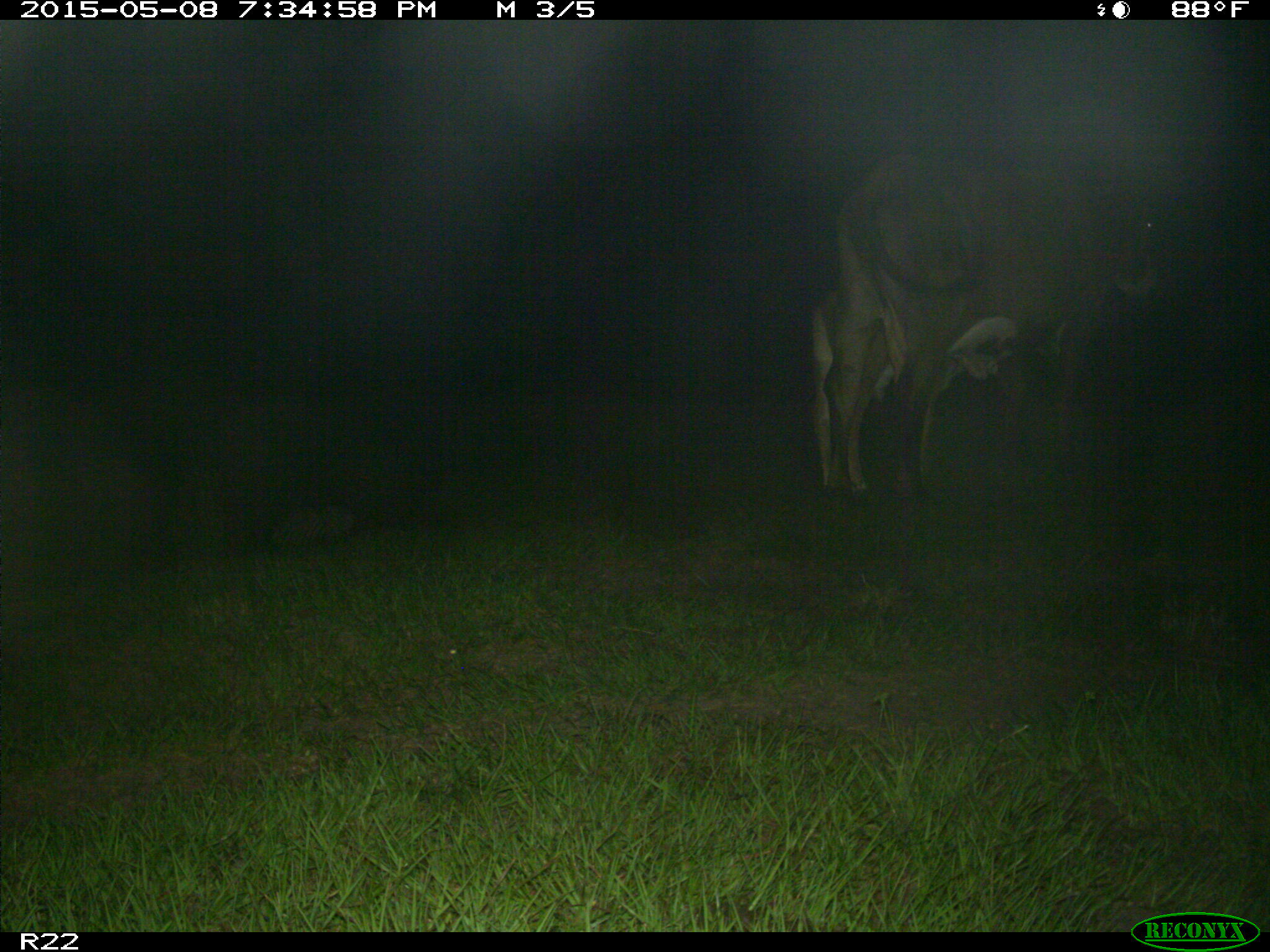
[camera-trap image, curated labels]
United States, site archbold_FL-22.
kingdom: Animalia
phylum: Chordata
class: Mammalia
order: Artiodactyla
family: Bovidae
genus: Bos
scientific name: Bos taurus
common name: domestic cow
Bos taurus (domestic cow).